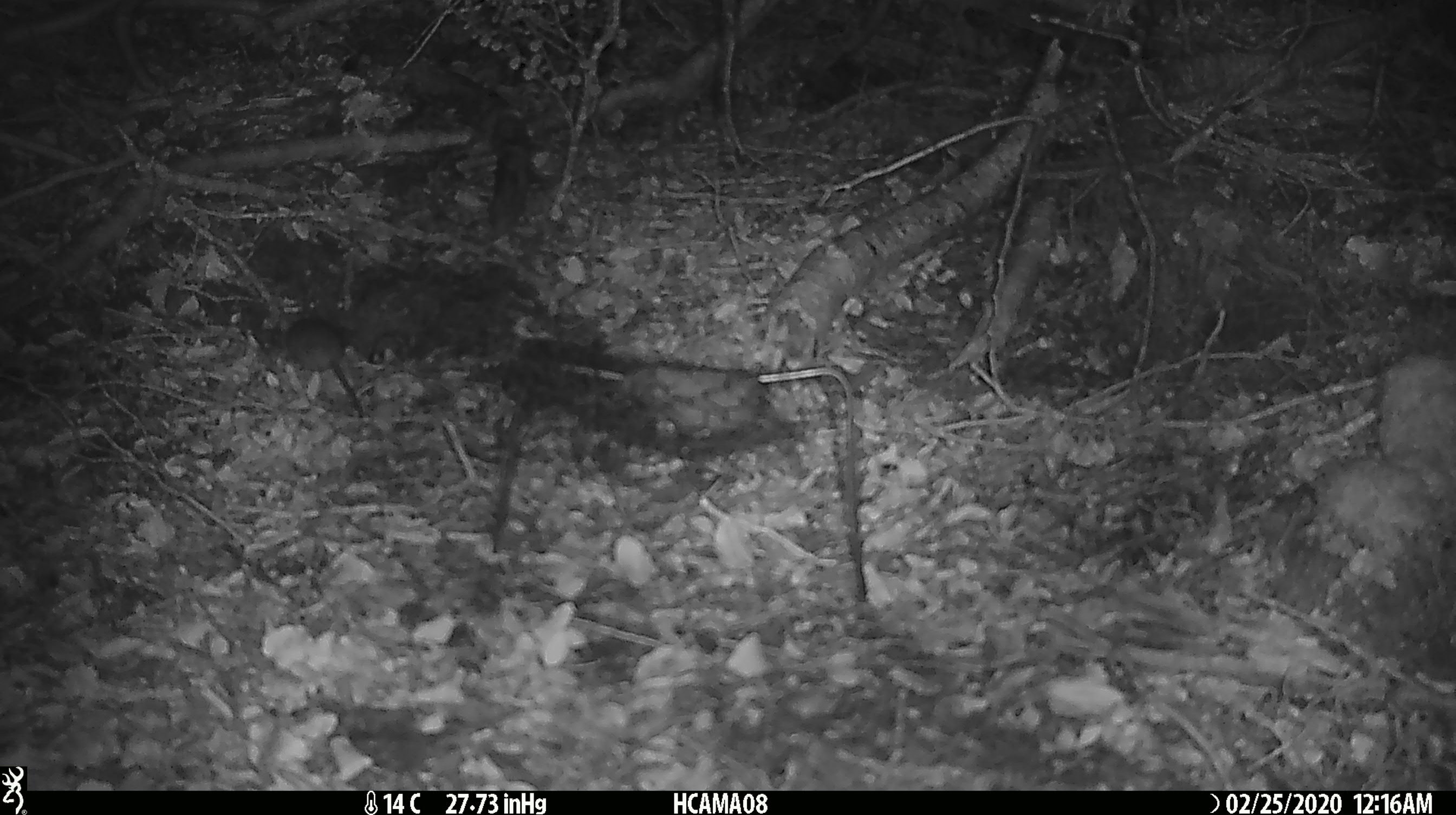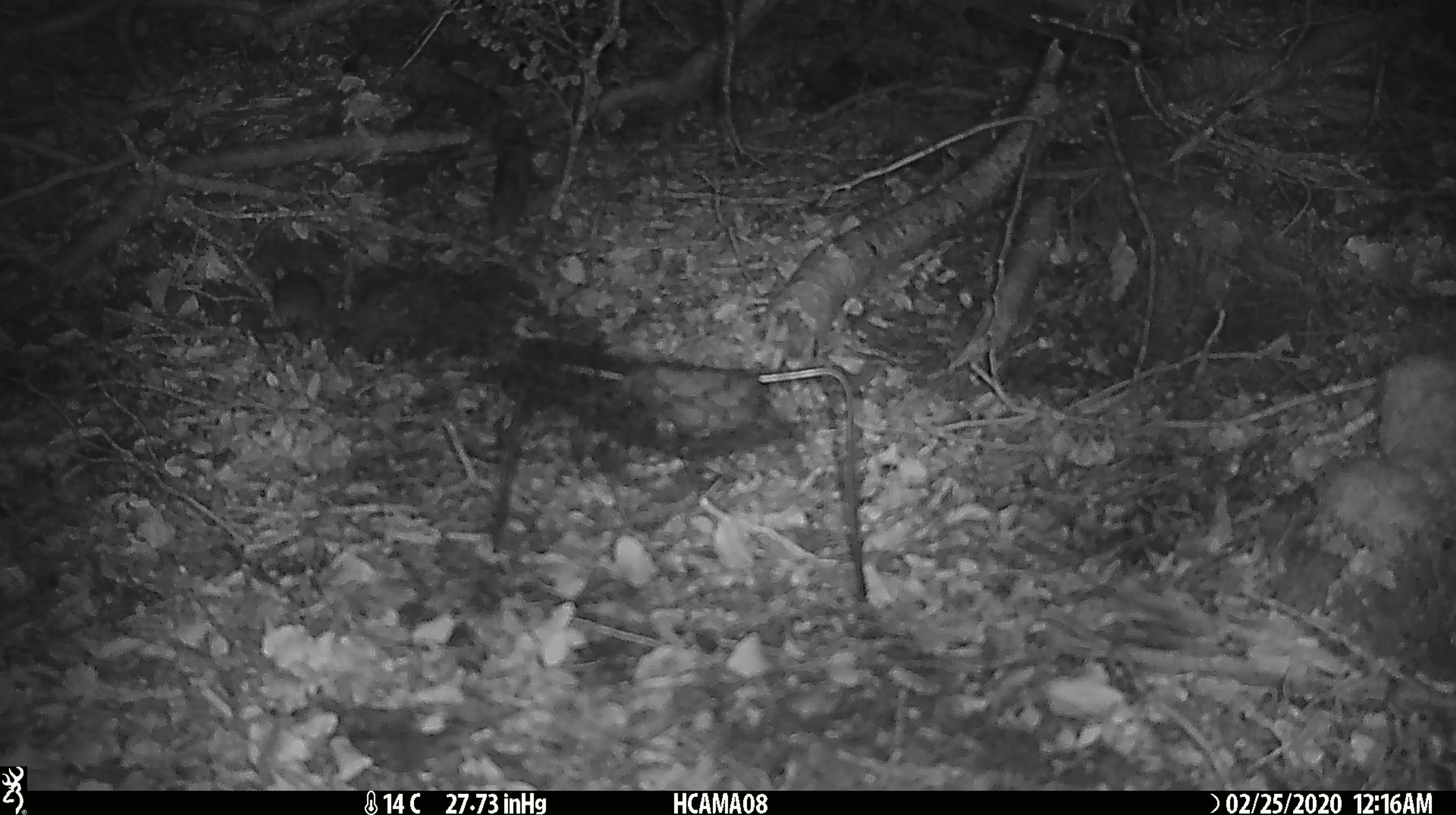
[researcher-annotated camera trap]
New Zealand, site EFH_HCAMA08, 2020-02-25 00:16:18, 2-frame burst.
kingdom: Animalia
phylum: Chordata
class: Mammalia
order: Rodentia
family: Muridae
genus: Mus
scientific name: Mus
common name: mouse